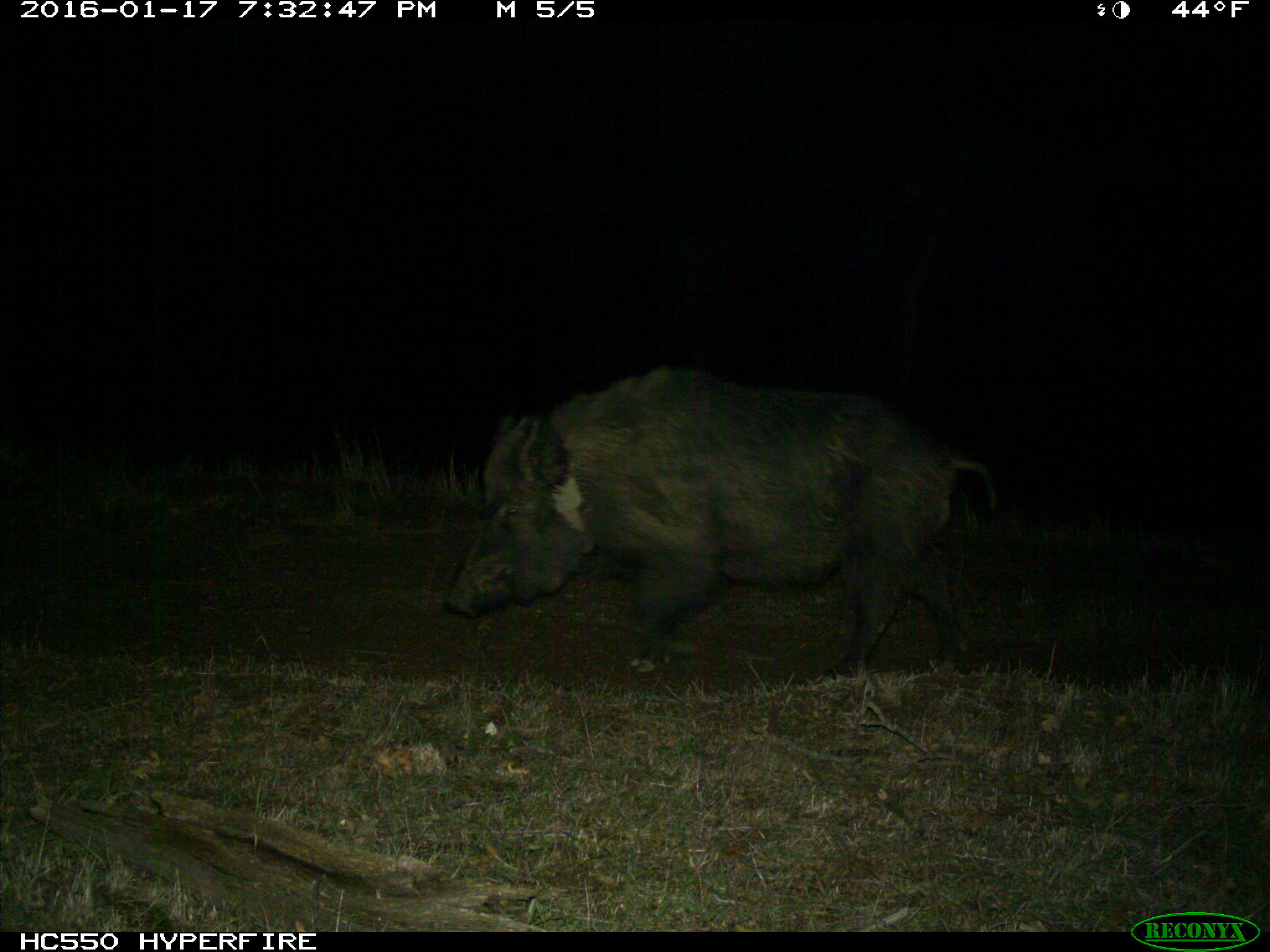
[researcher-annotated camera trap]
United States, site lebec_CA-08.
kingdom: Animalia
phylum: Chordata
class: Mammalia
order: Artiodactyla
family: Suidae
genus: Sus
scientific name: Sus scrofa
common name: wild boar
Sus scrofa (wild boar).